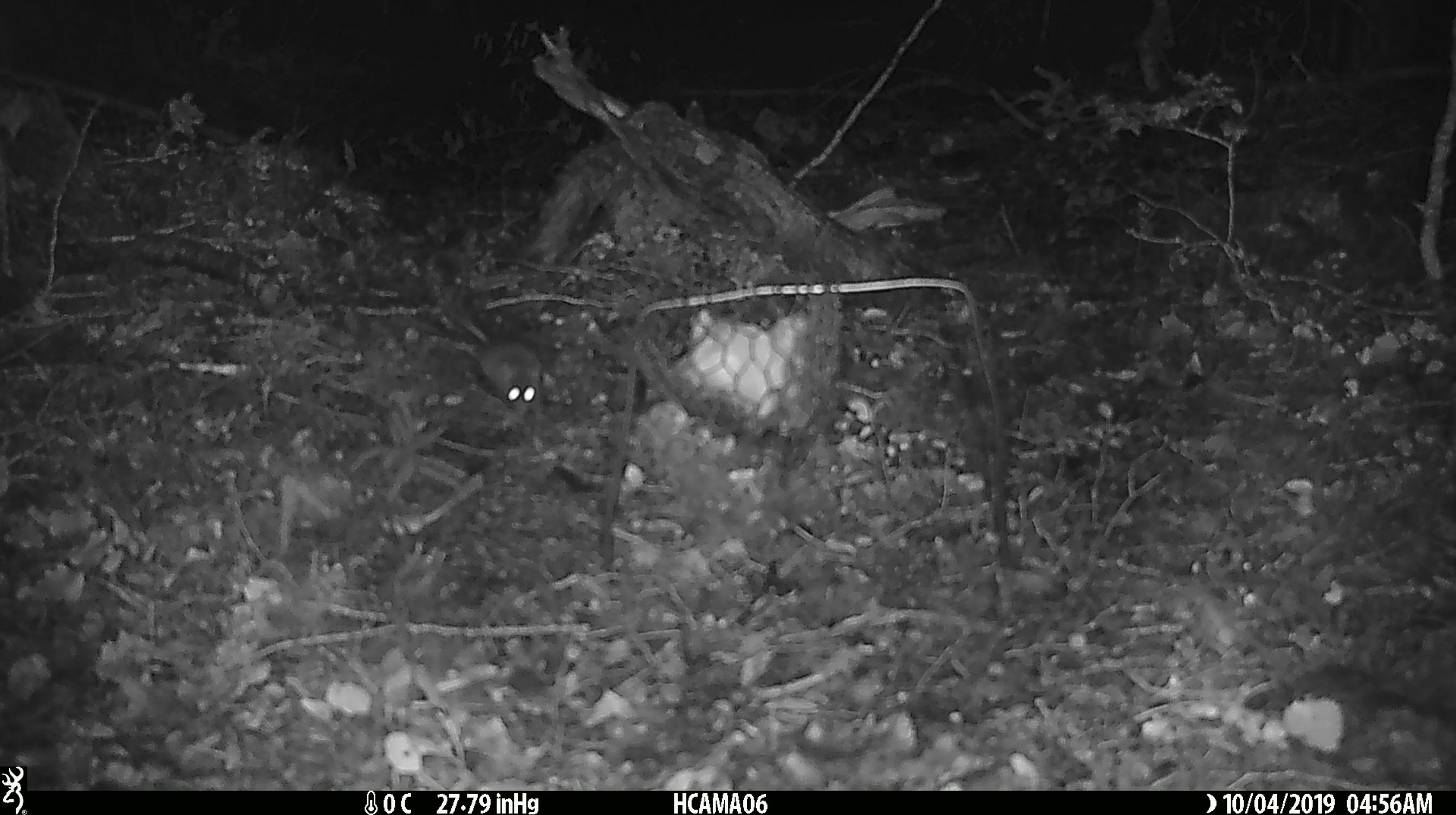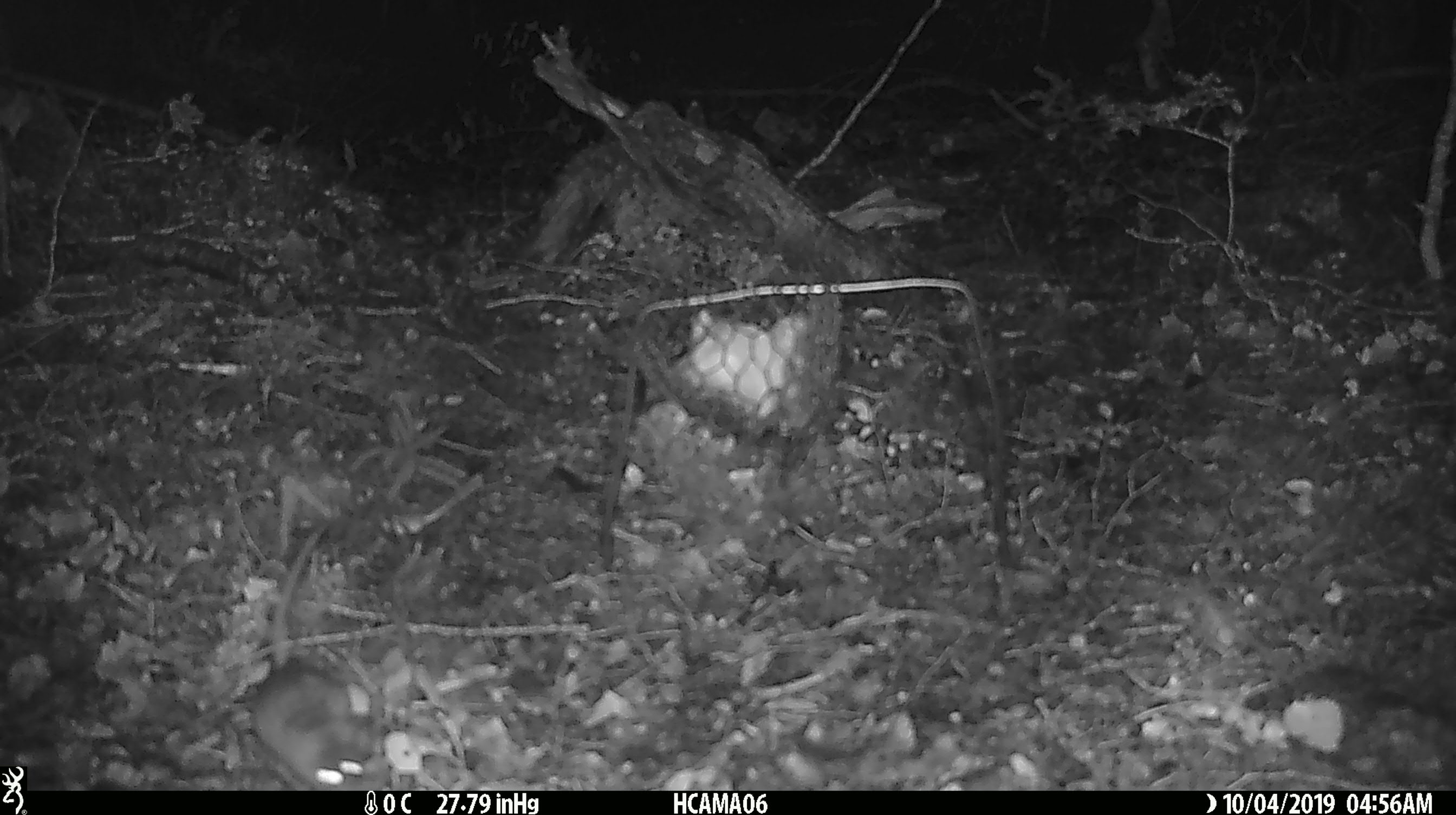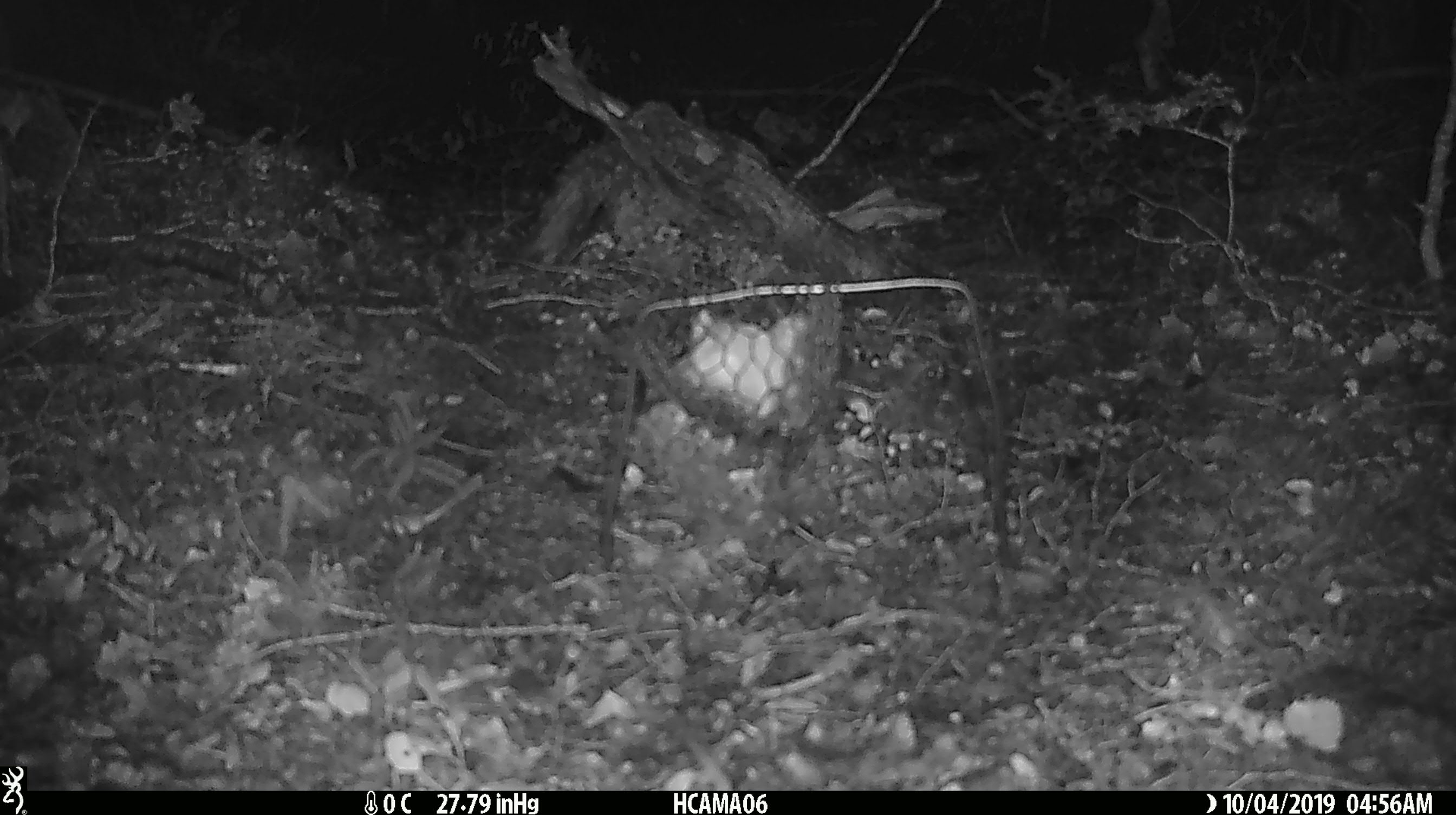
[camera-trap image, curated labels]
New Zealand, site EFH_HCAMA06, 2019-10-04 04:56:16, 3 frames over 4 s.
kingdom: Animalia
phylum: Chordata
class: Mammalia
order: Rodentia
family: Muridae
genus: Mus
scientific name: Mus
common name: mouse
Mouse (Mus).